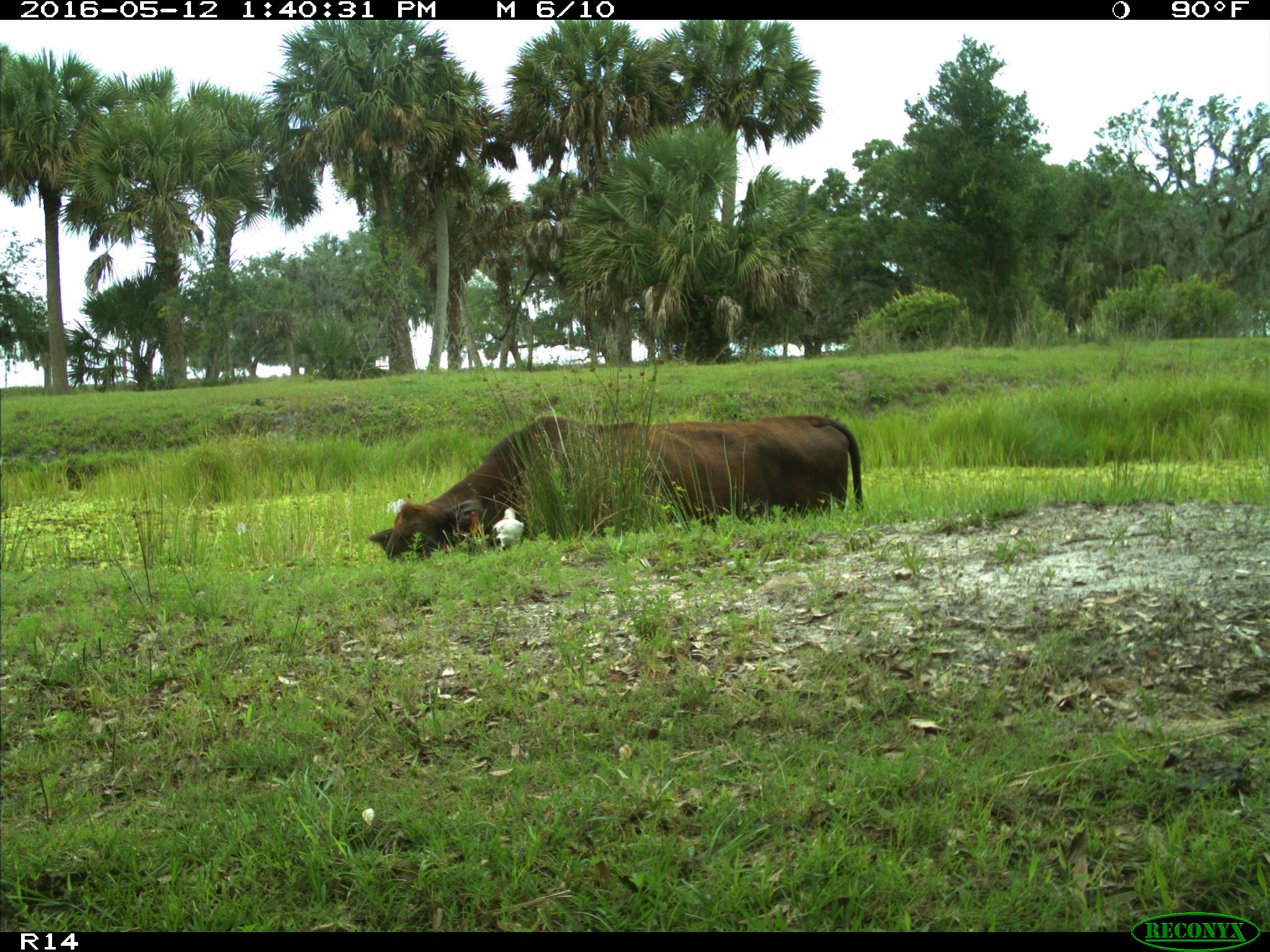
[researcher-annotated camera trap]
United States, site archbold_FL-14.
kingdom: Animalia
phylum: Chordata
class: Mammalia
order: Artiodactyla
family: Bovidae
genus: Bos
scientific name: Bos taurus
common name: domestic cow